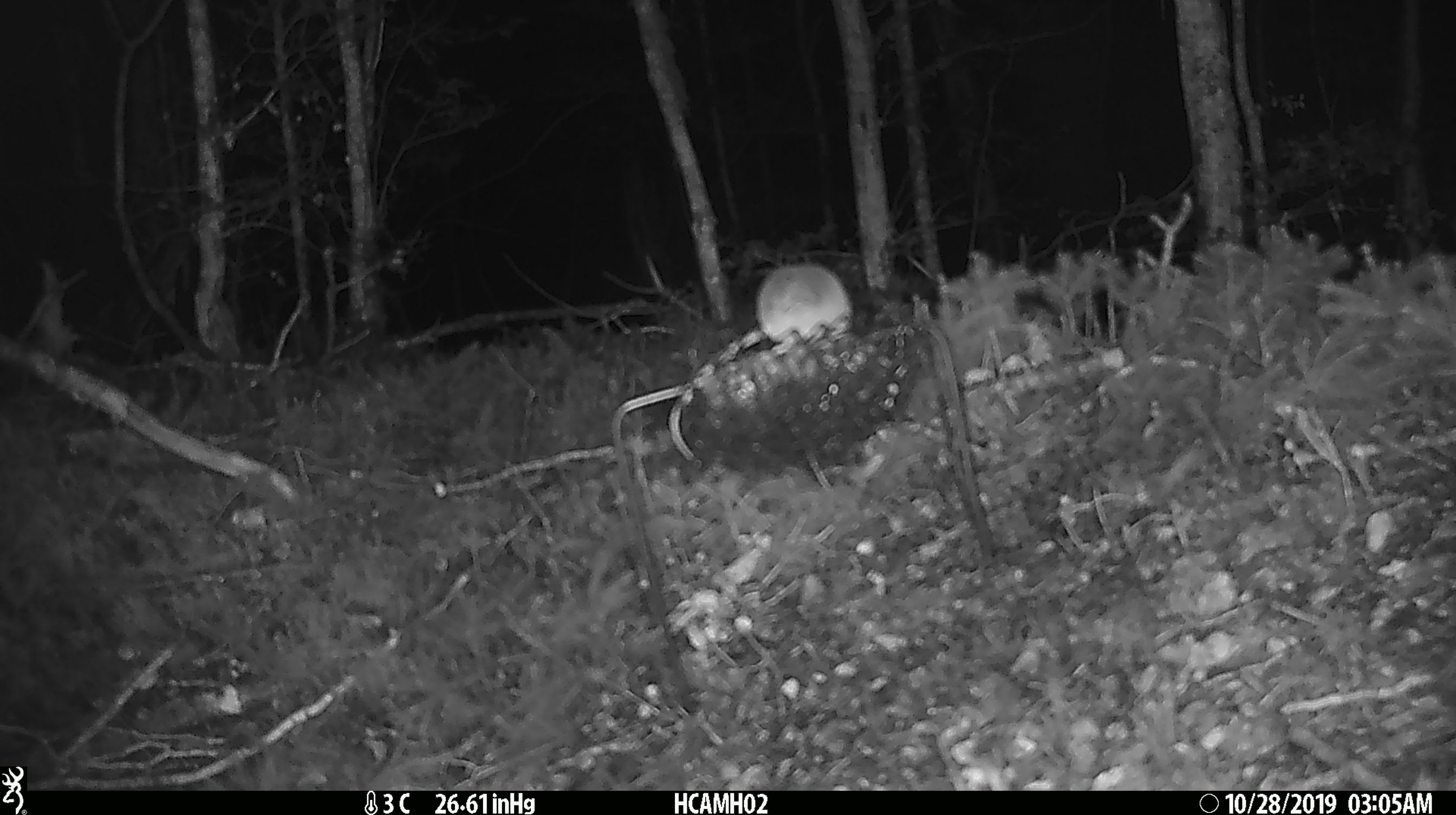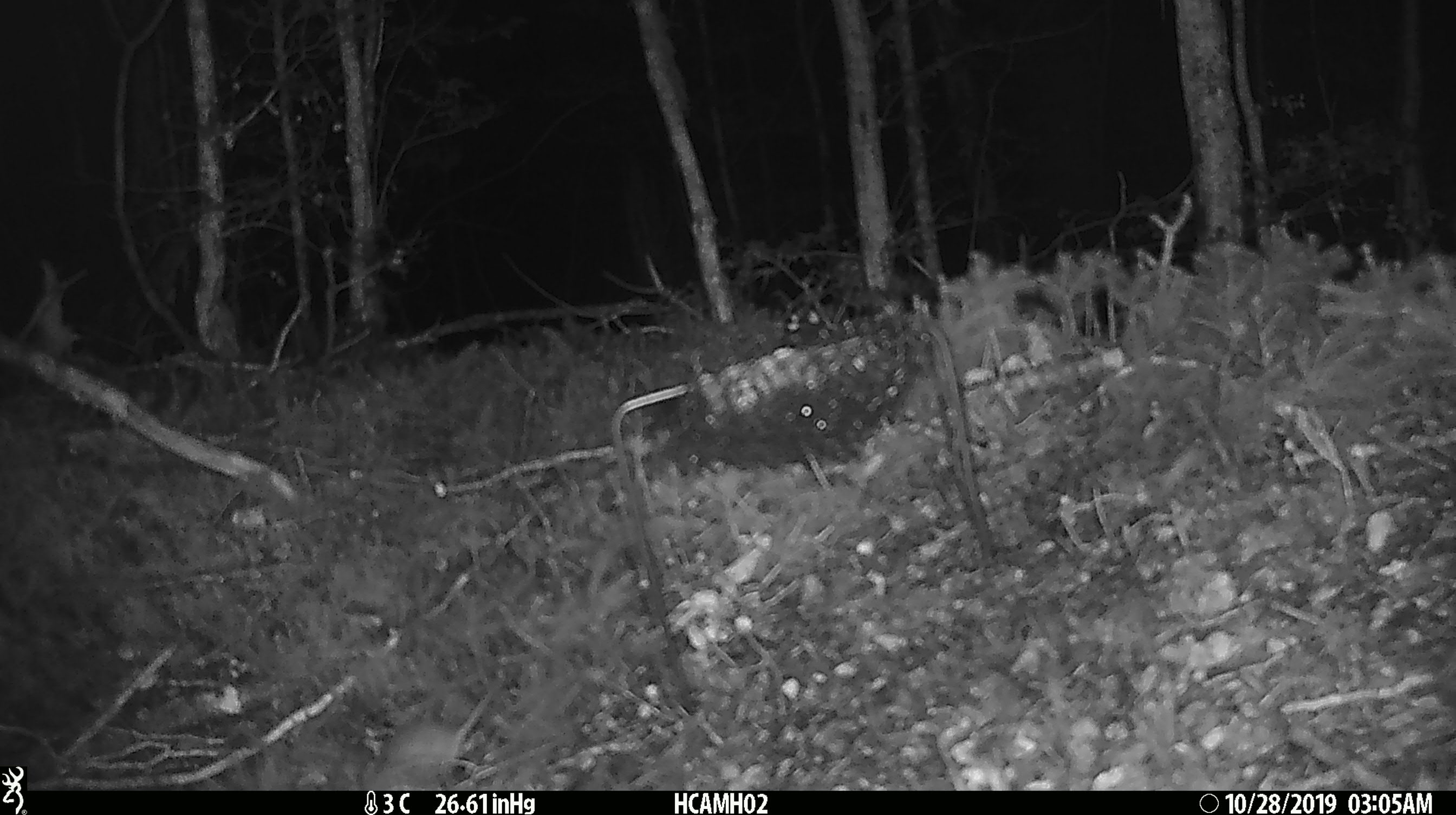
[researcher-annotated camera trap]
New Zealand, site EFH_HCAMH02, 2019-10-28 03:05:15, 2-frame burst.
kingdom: Animalia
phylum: Chordata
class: Mammalia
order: Rodentia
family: Muridae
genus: Mus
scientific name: Mus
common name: mouse